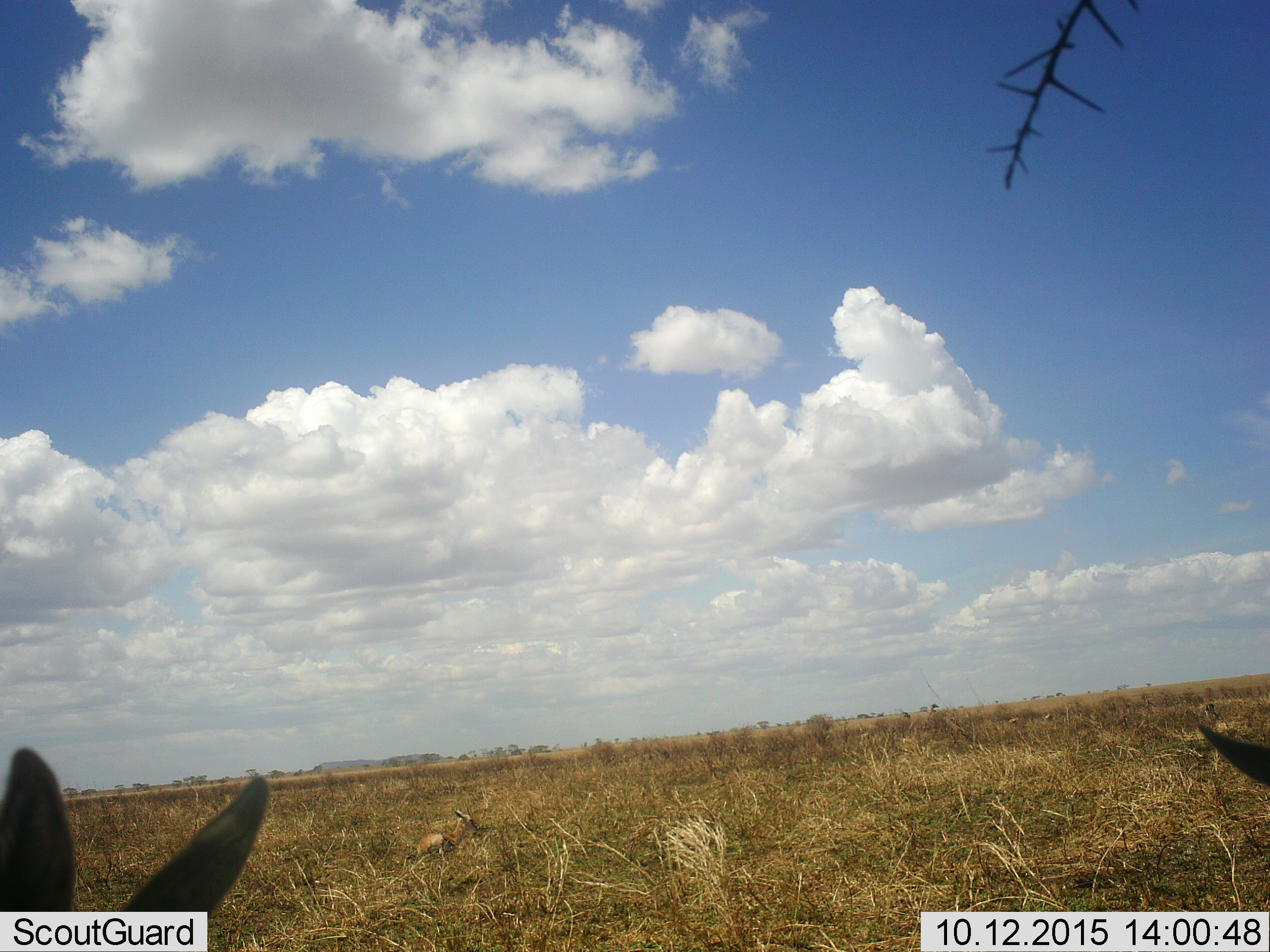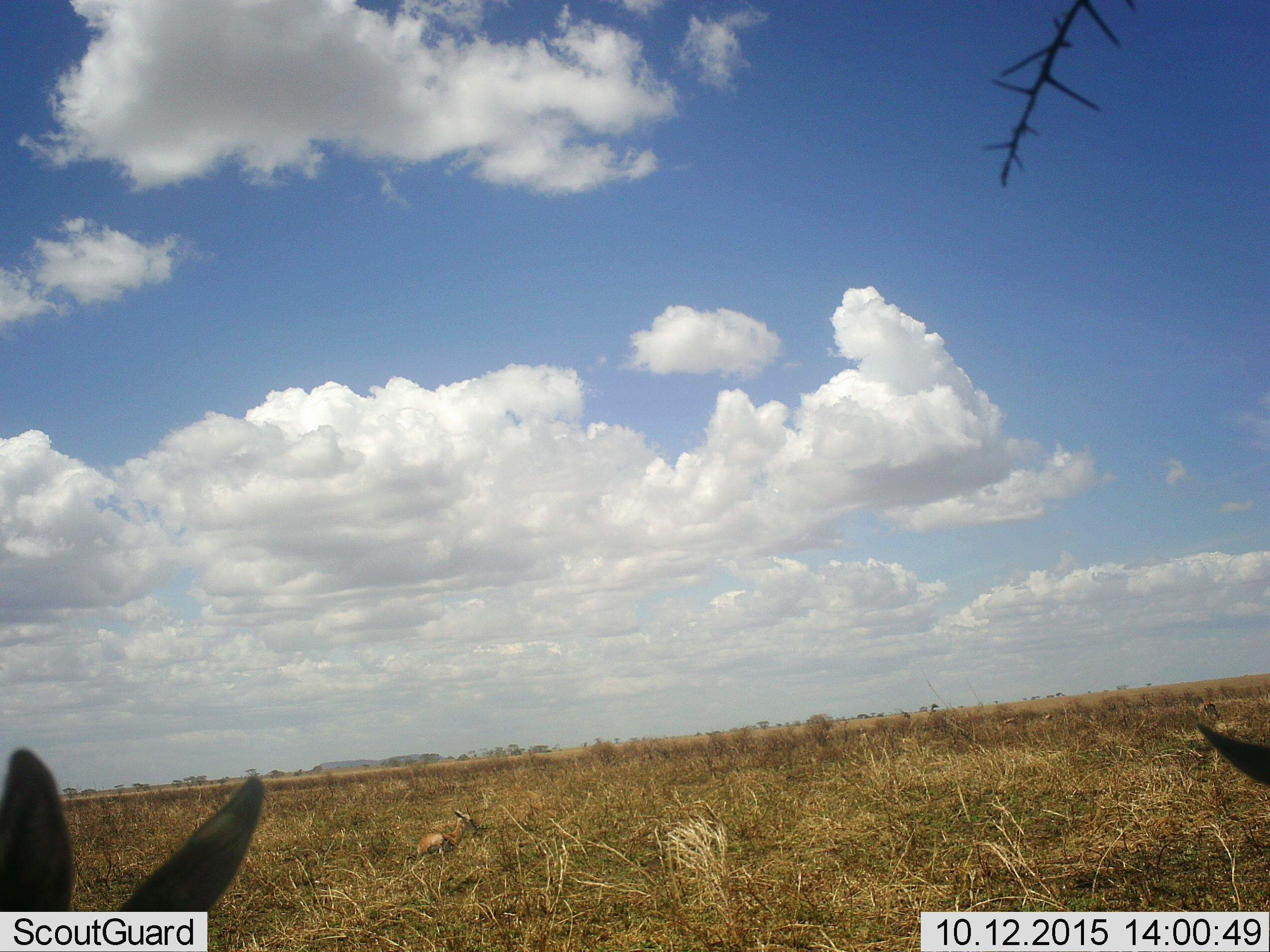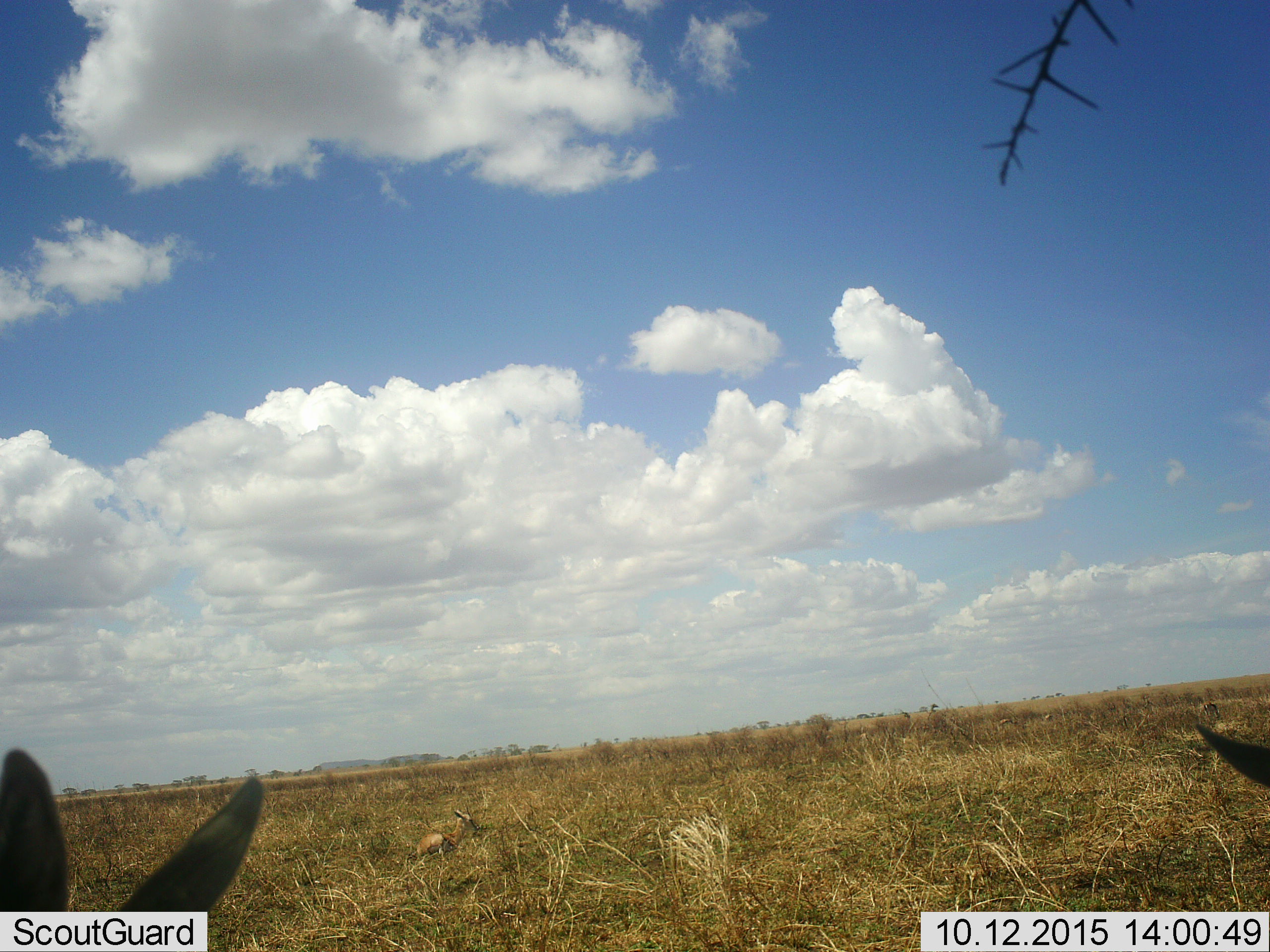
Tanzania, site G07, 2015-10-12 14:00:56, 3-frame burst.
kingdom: Animalia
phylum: Chordata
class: Mammalia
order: Artiodactyla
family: Bovidae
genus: Eudorcas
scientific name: Eudorcas thomsonii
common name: thomson's gazelle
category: gazellethomsons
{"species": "gazellethomsons (thomson's gazelle) (Eudorcas thomsonii)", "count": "3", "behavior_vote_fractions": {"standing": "50%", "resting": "100%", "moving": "0%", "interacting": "0%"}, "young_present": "0%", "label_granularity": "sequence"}